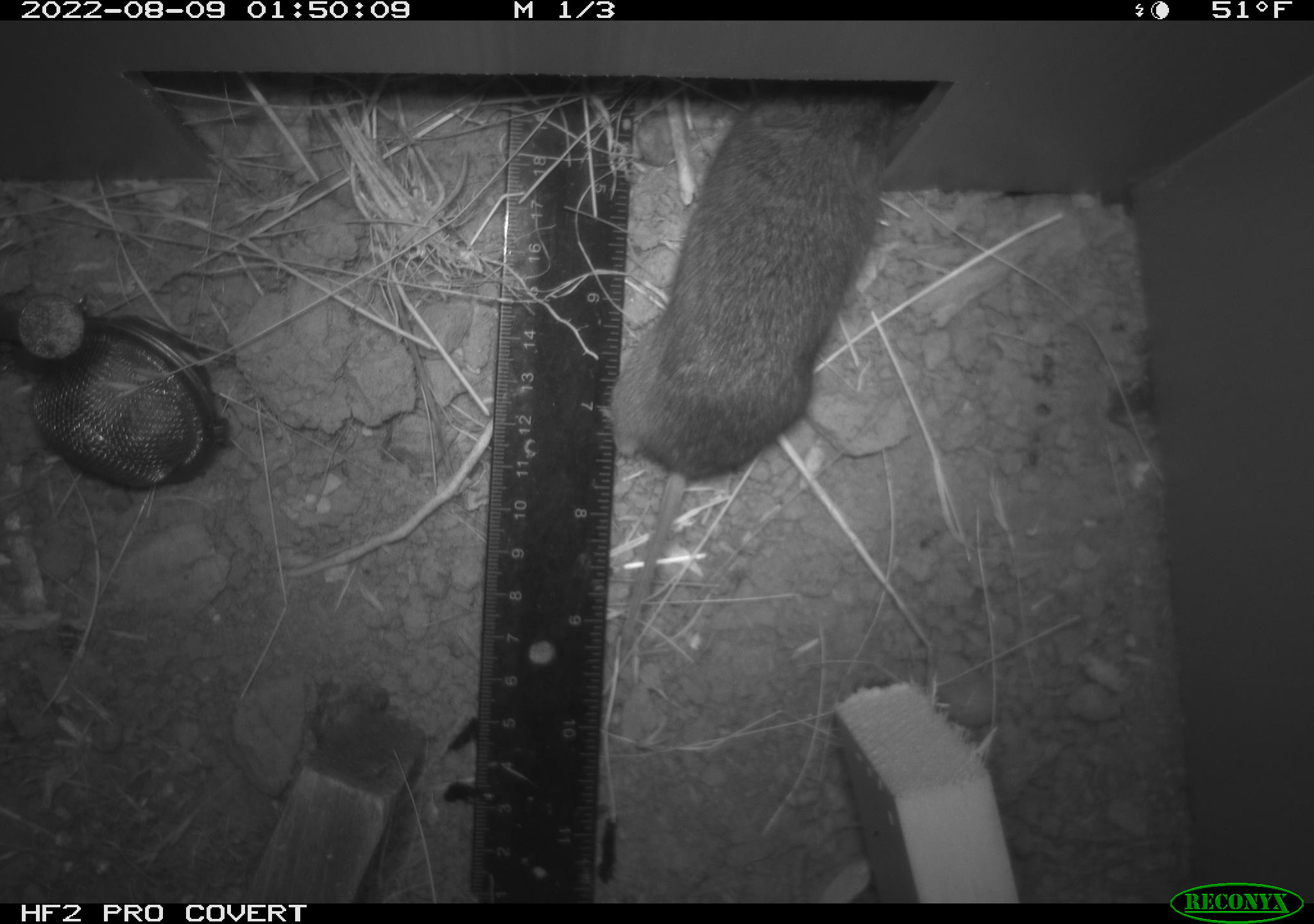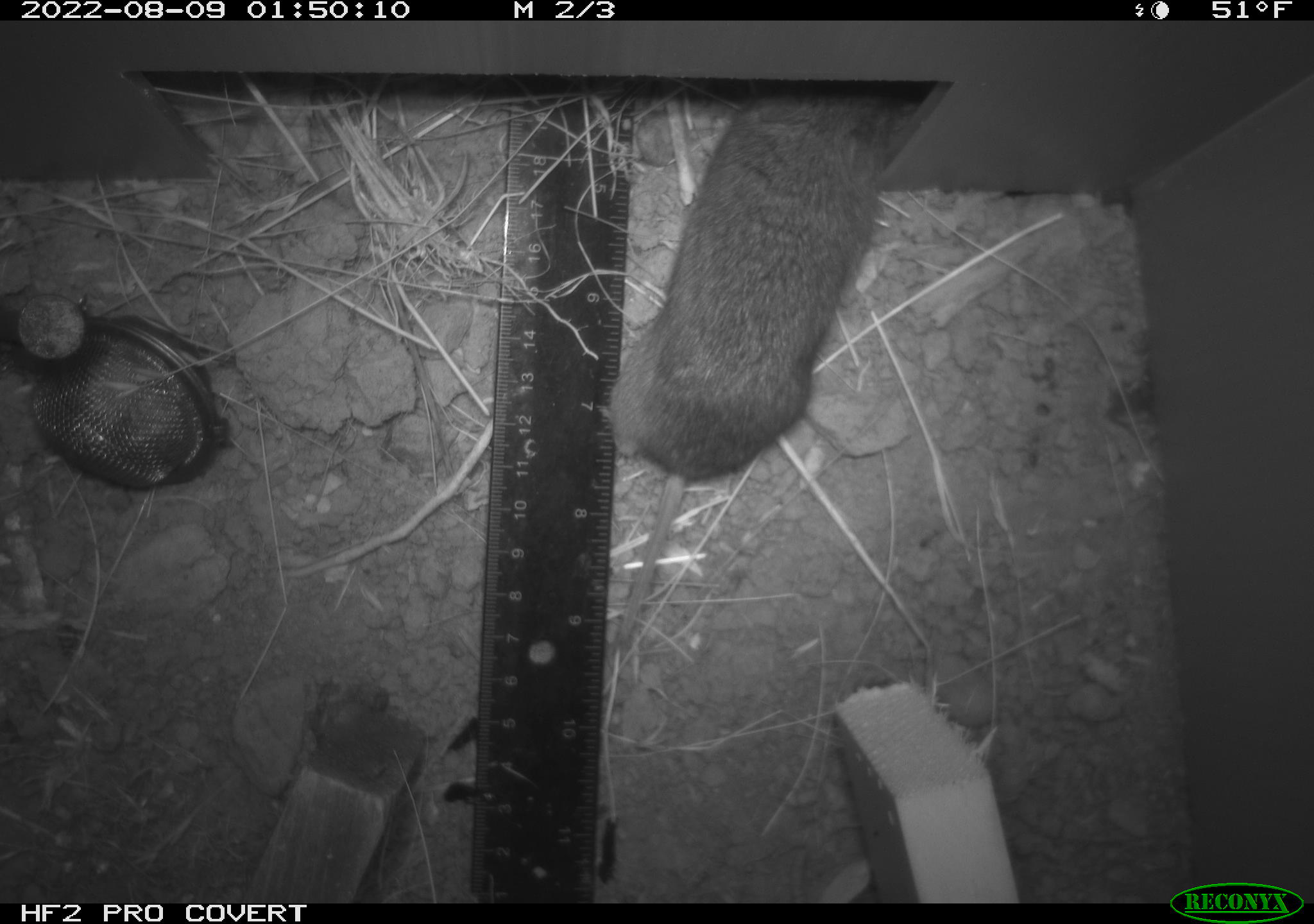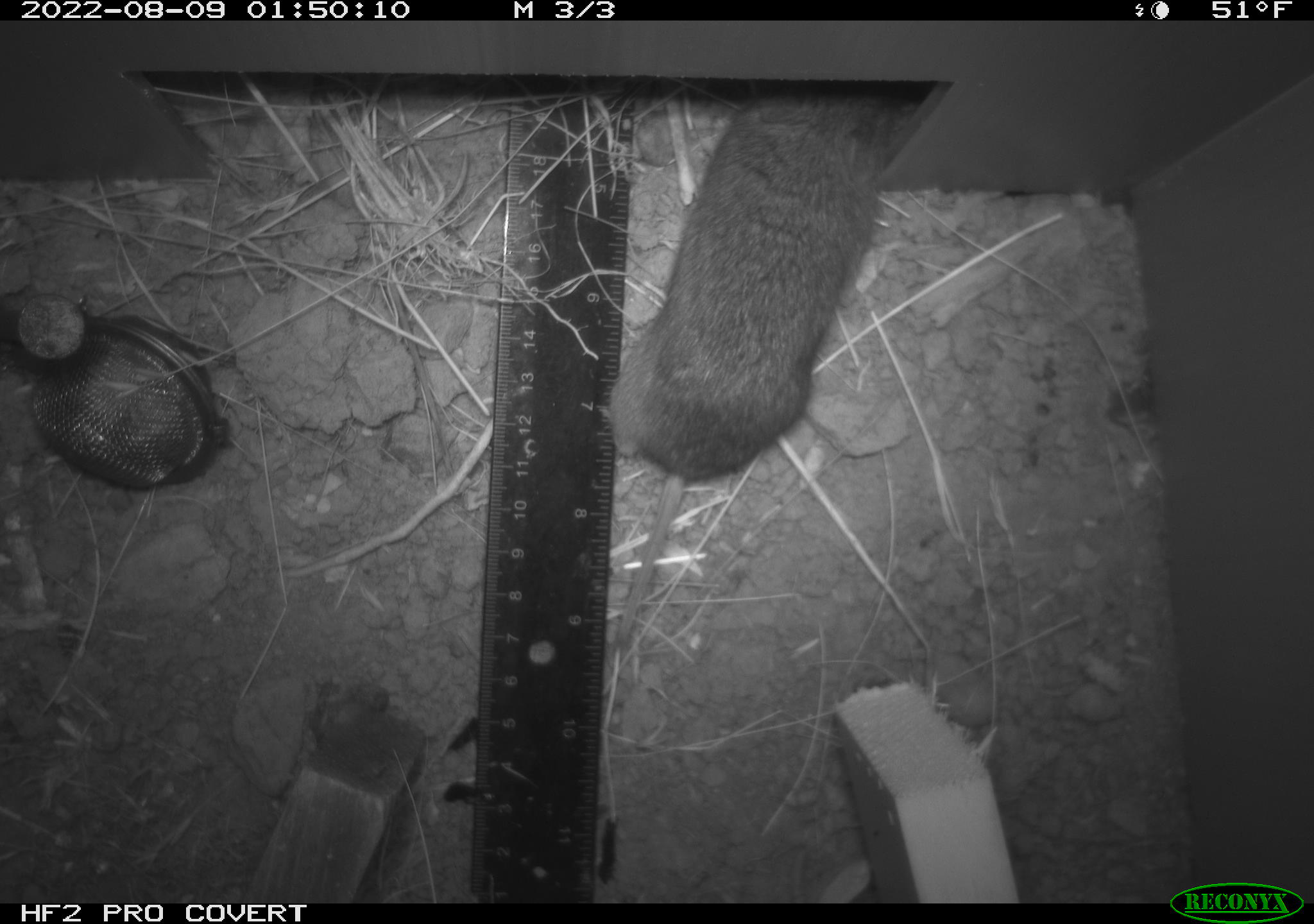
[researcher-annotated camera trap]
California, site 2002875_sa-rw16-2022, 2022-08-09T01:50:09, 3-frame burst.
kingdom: Animalia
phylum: Chordata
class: Mammalia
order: Rodentia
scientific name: Rodentia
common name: mouse species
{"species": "mouse species (Rodentia)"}